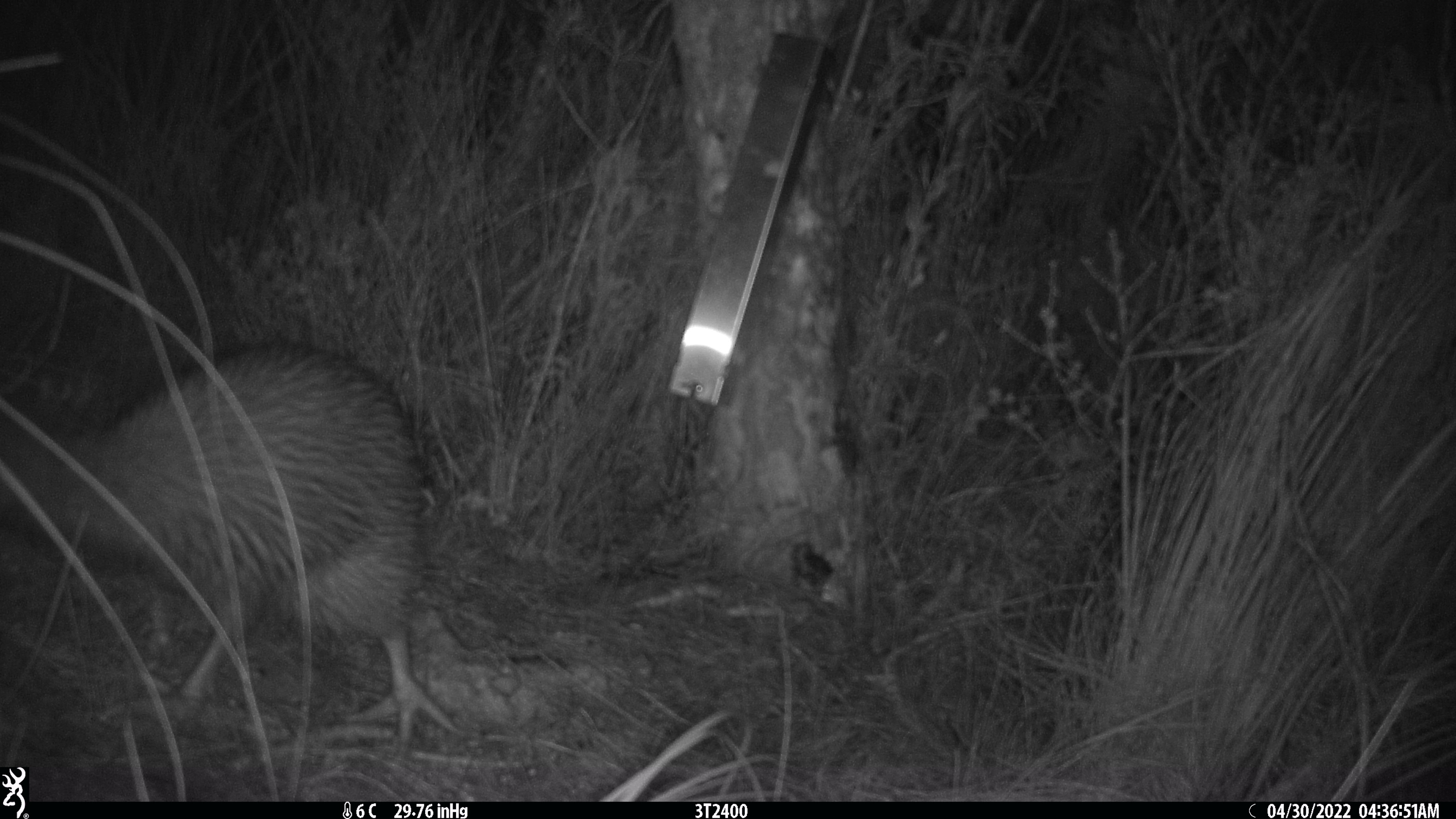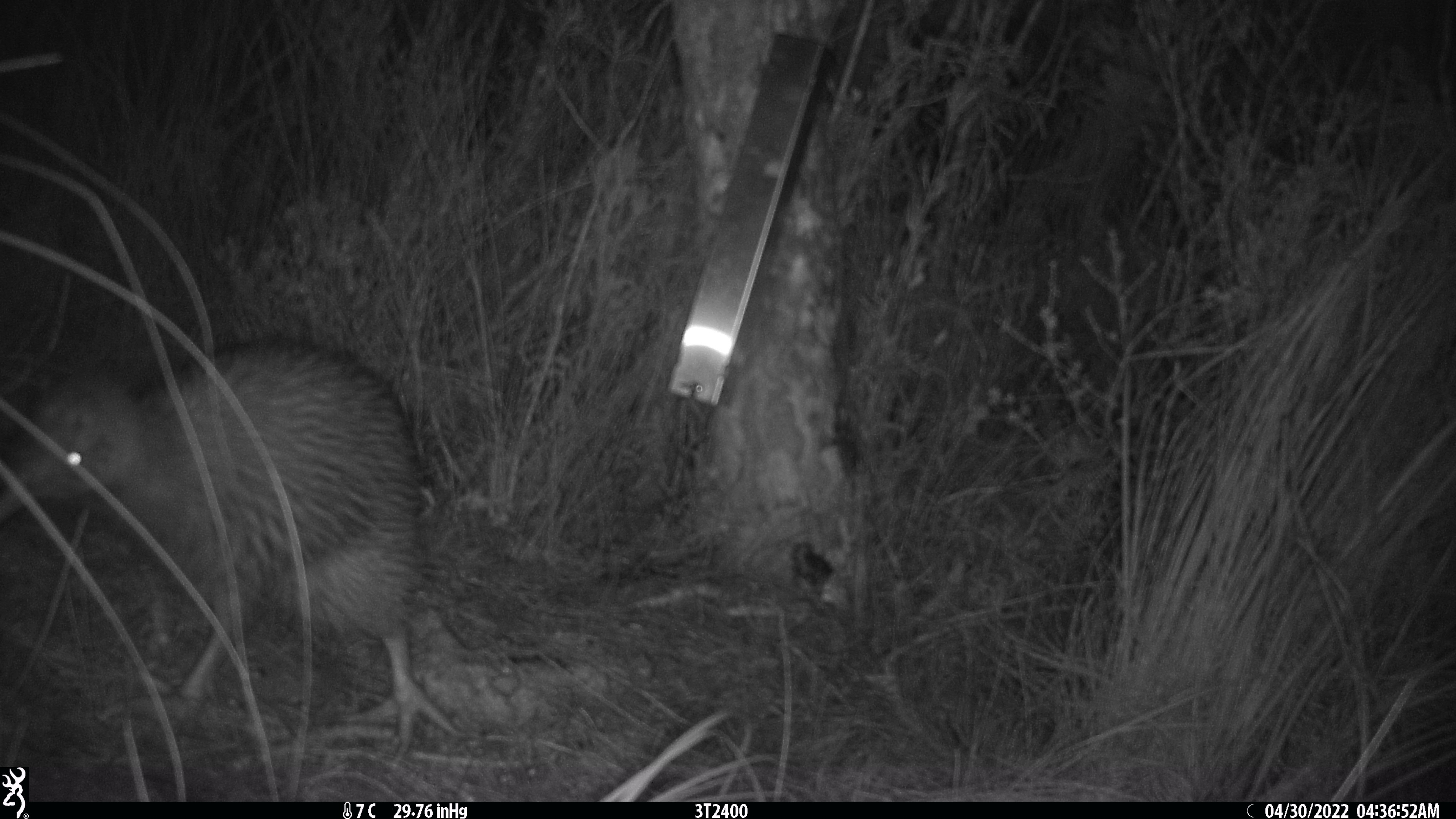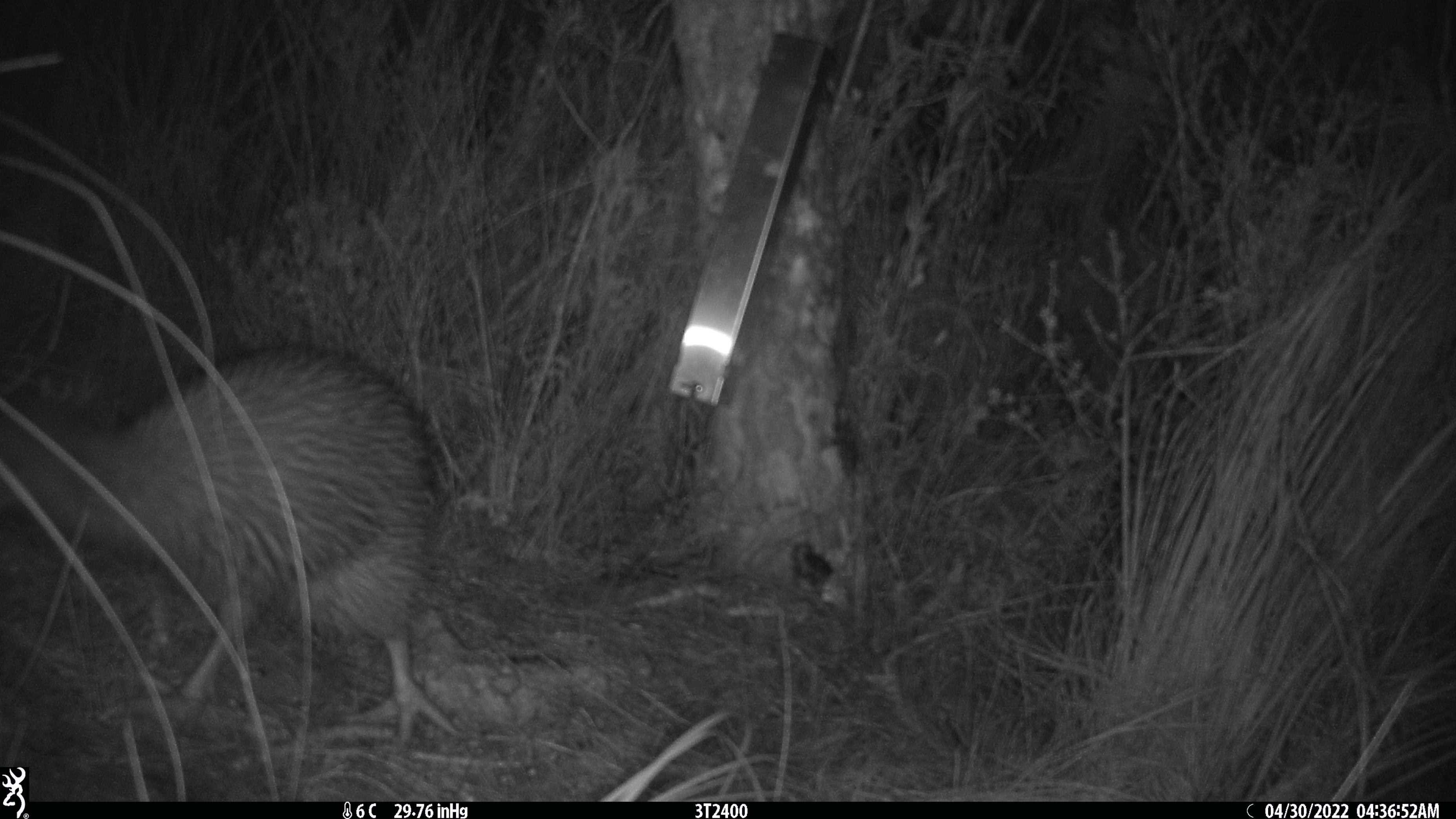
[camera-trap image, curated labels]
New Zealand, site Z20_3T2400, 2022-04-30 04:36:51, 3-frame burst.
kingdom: Animalia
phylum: Chordata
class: Aves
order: Apterygiformes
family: Apterygidae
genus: Apteryx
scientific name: Apteryx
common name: kiwi